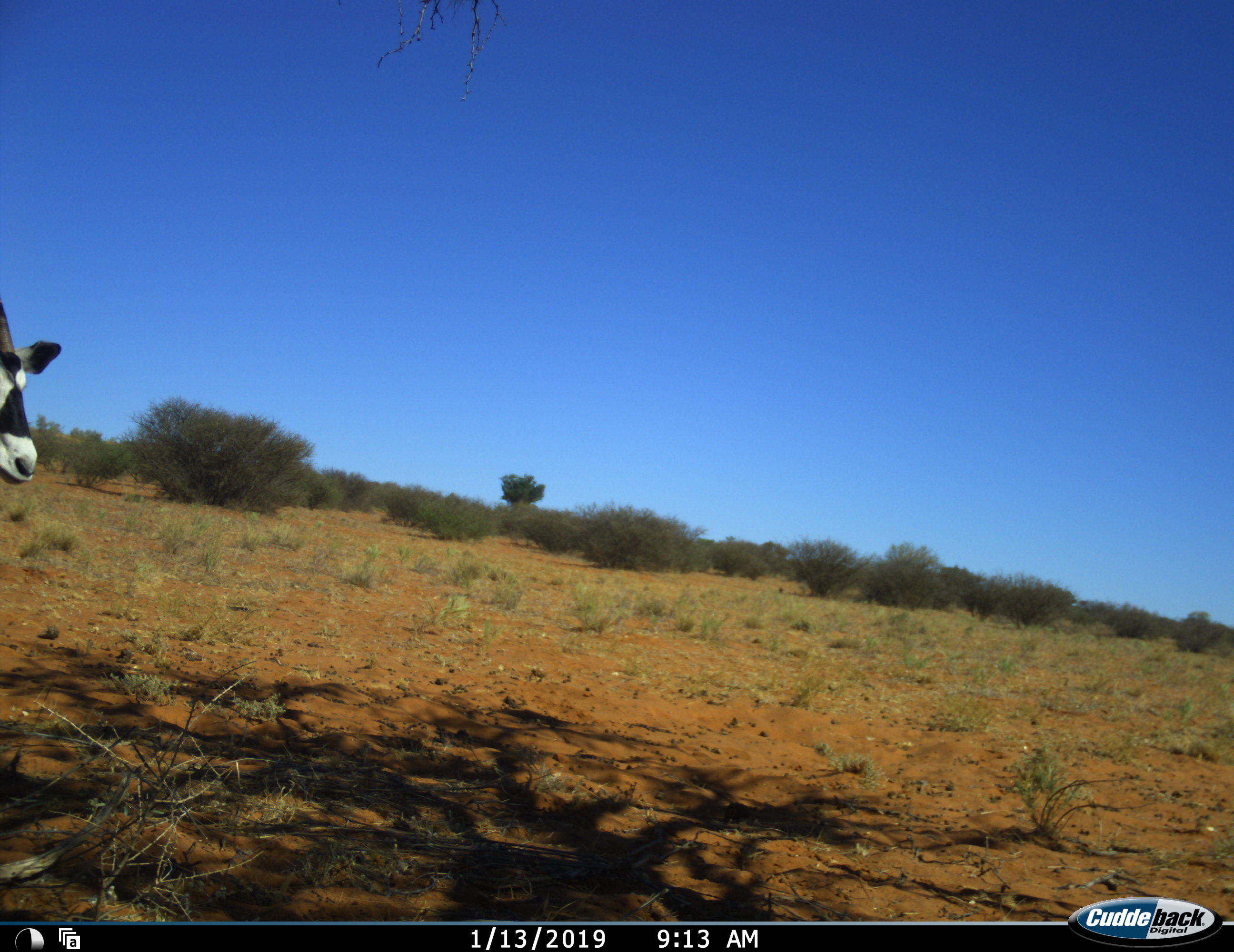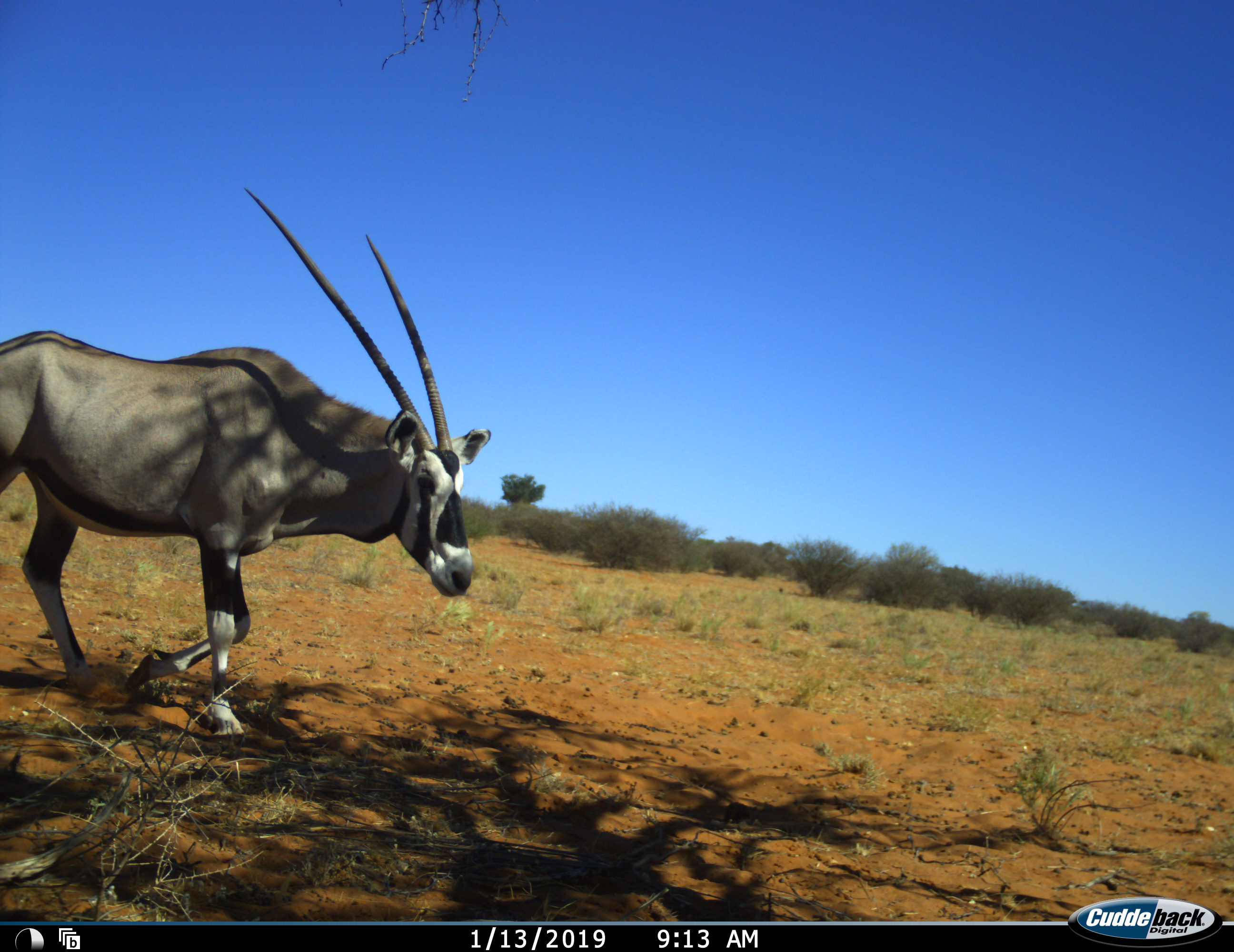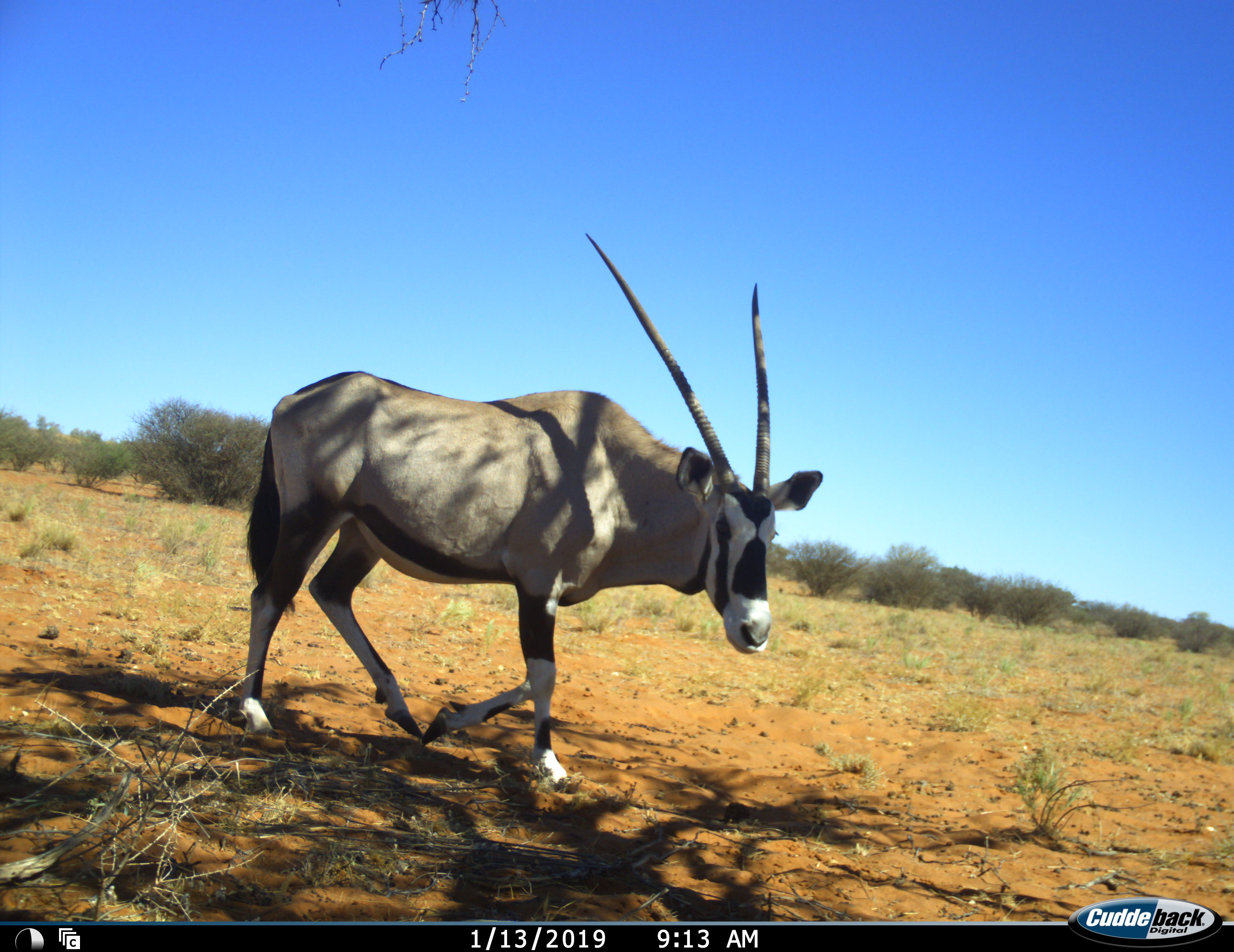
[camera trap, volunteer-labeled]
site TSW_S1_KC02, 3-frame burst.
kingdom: Animalia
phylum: Chordata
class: Mammalia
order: Artiodactyla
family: Bovidae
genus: Oryx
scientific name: Oryx gazella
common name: gemsbok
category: oryx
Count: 1.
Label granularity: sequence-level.